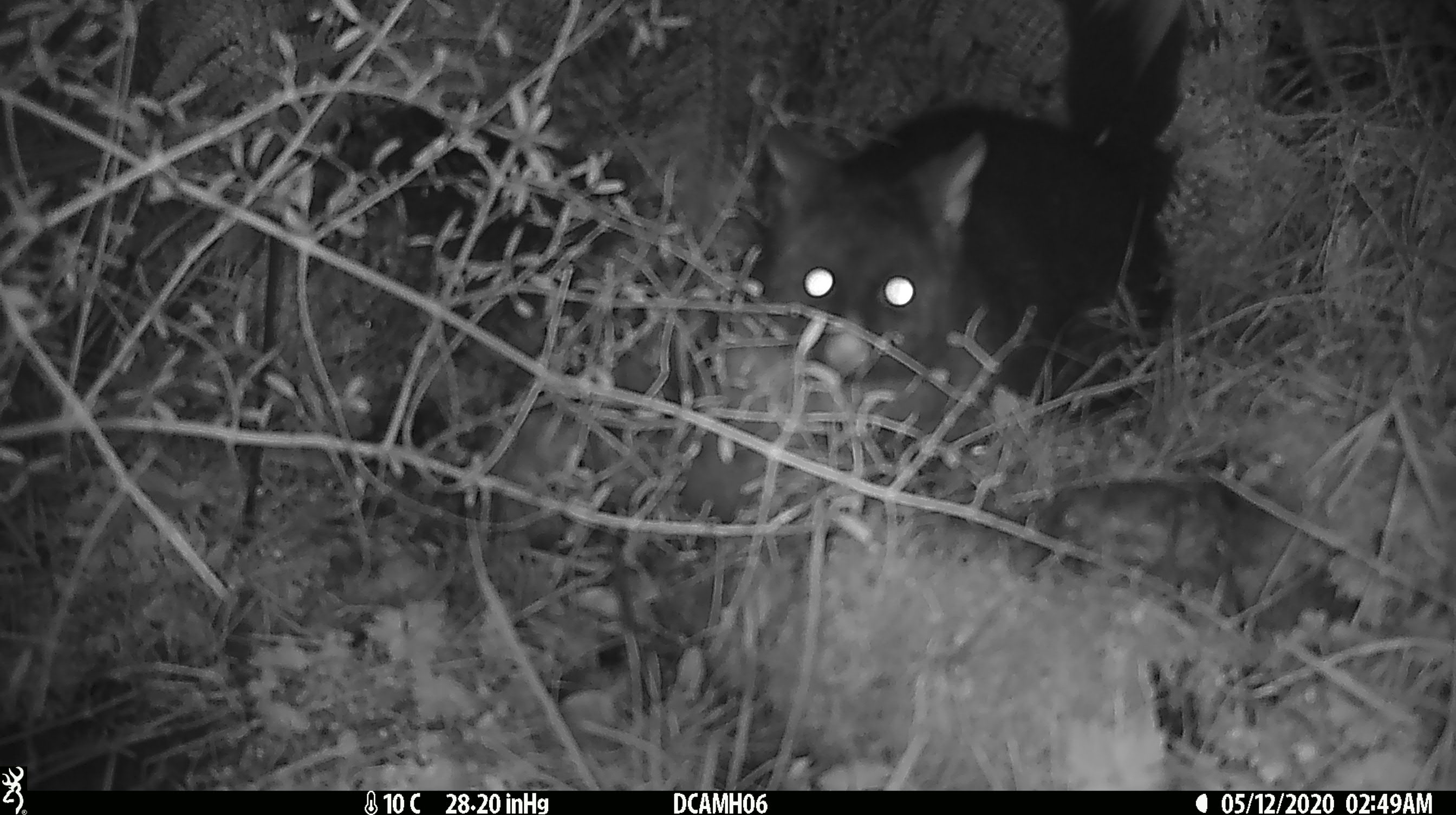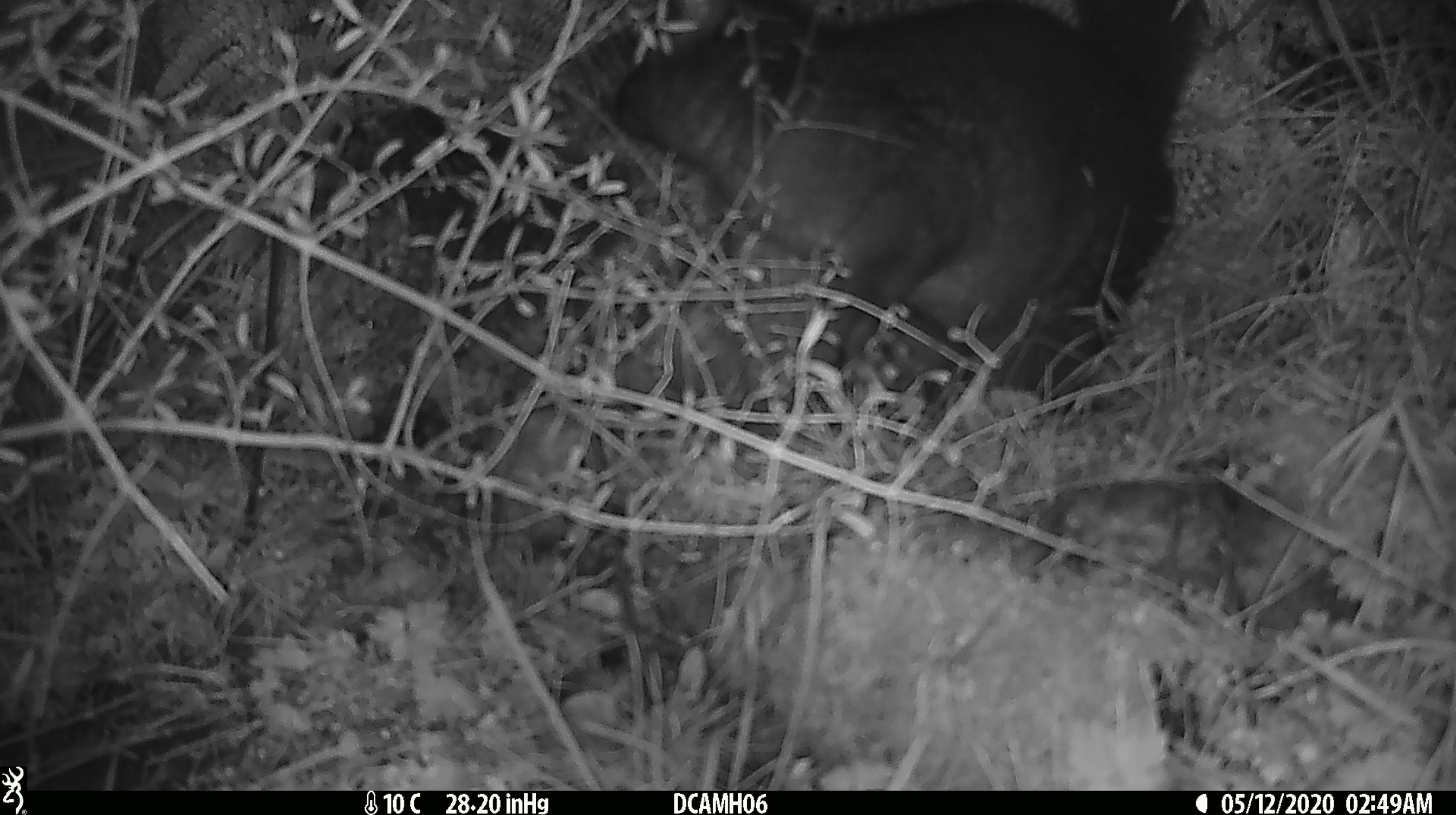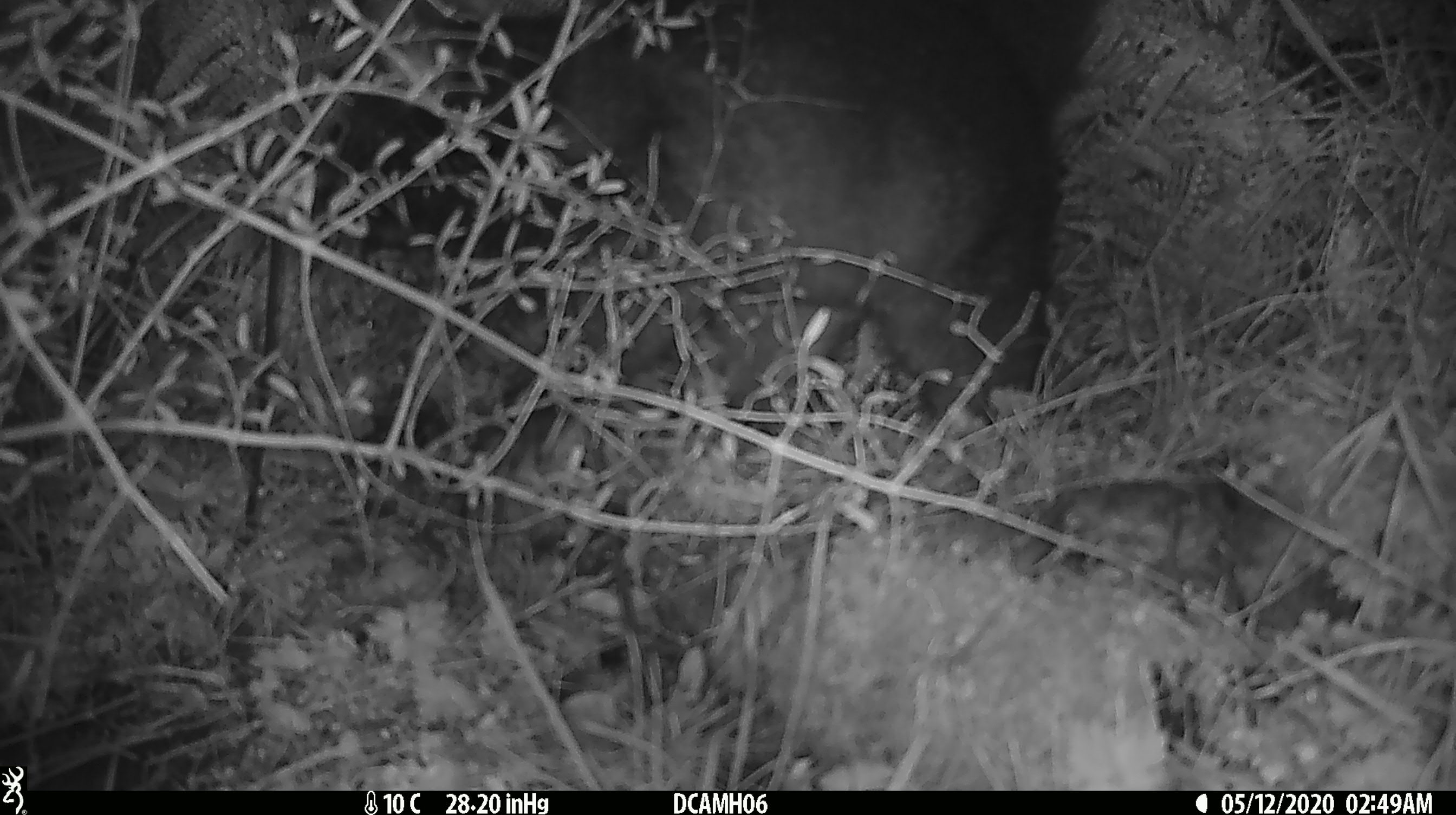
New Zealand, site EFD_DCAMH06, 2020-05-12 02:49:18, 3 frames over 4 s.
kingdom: Animalia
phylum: Chordata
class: Mammalia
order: Diprotodontia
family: Phalangeridae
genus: Trichosurus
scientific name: Trichosurus vulpecula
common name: common brushtail possum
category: possum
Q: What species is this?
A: Possum (common brushtail possum) (Trichosurus vulpecula).